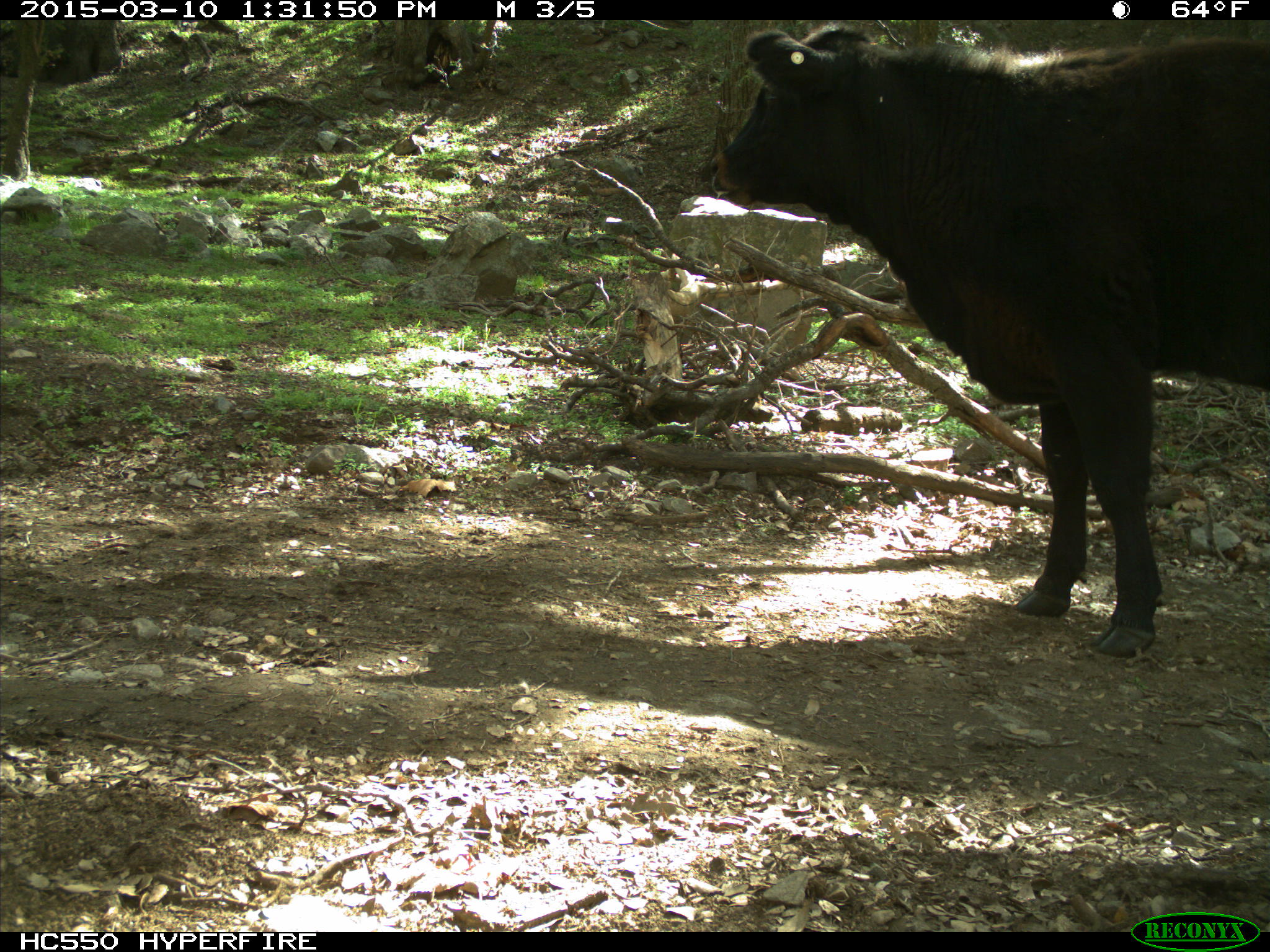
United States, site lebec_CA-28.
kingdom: Animalia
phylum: Chordata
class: Mammalia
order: Artiodactyla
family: Bovidae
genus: Bos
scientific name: Bos taurus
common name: domestic cow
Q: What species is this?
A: Bos taurus (domestic cow).